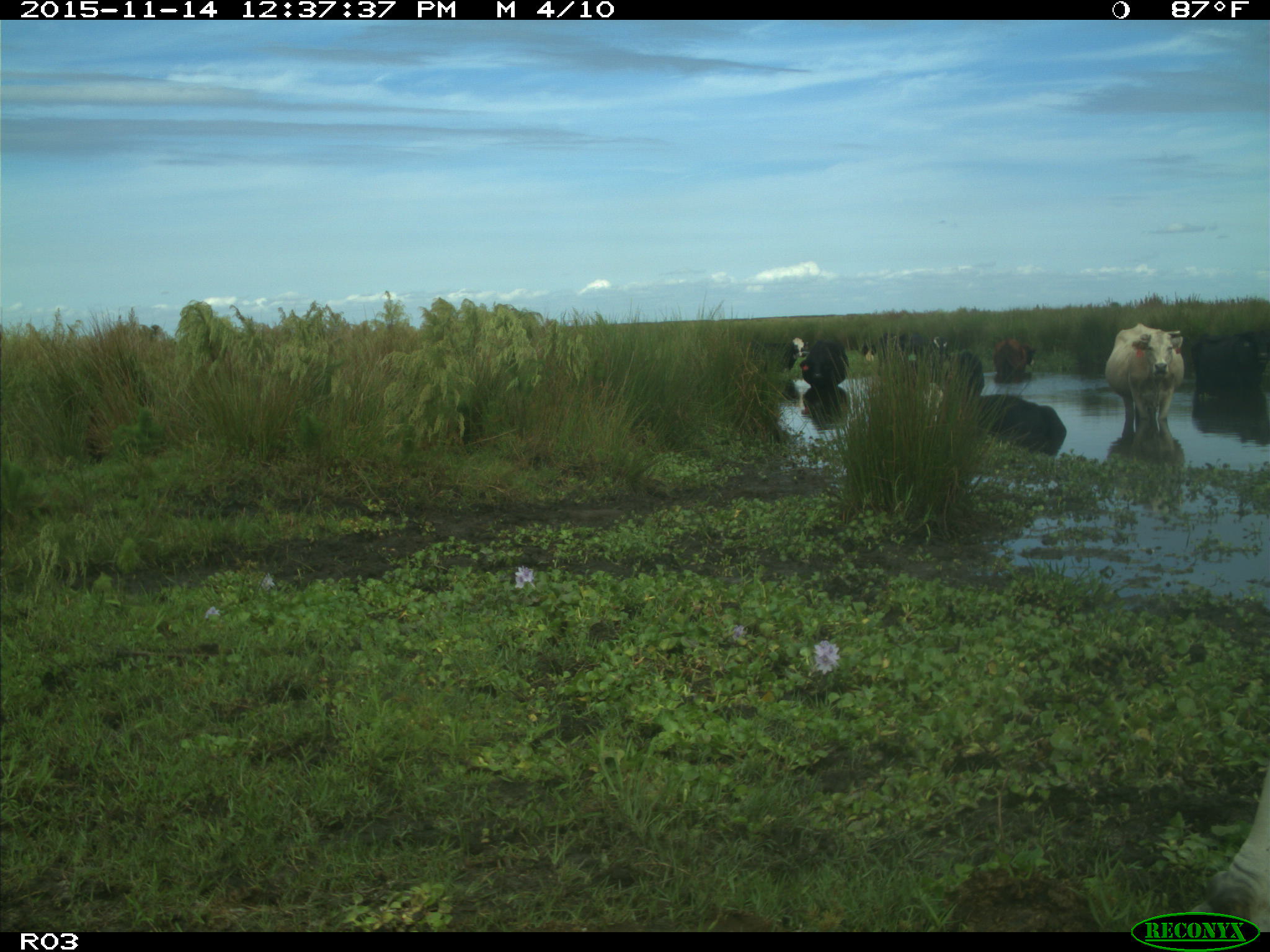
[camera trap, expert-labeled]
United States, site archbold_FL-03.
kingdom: Animalia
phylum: Chordata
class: Mammalia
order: Artiodactyla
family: Bovidae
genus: Bos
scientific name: Bos taurus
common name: domestic cow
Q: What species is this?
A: Bos taurus (domestic cow).